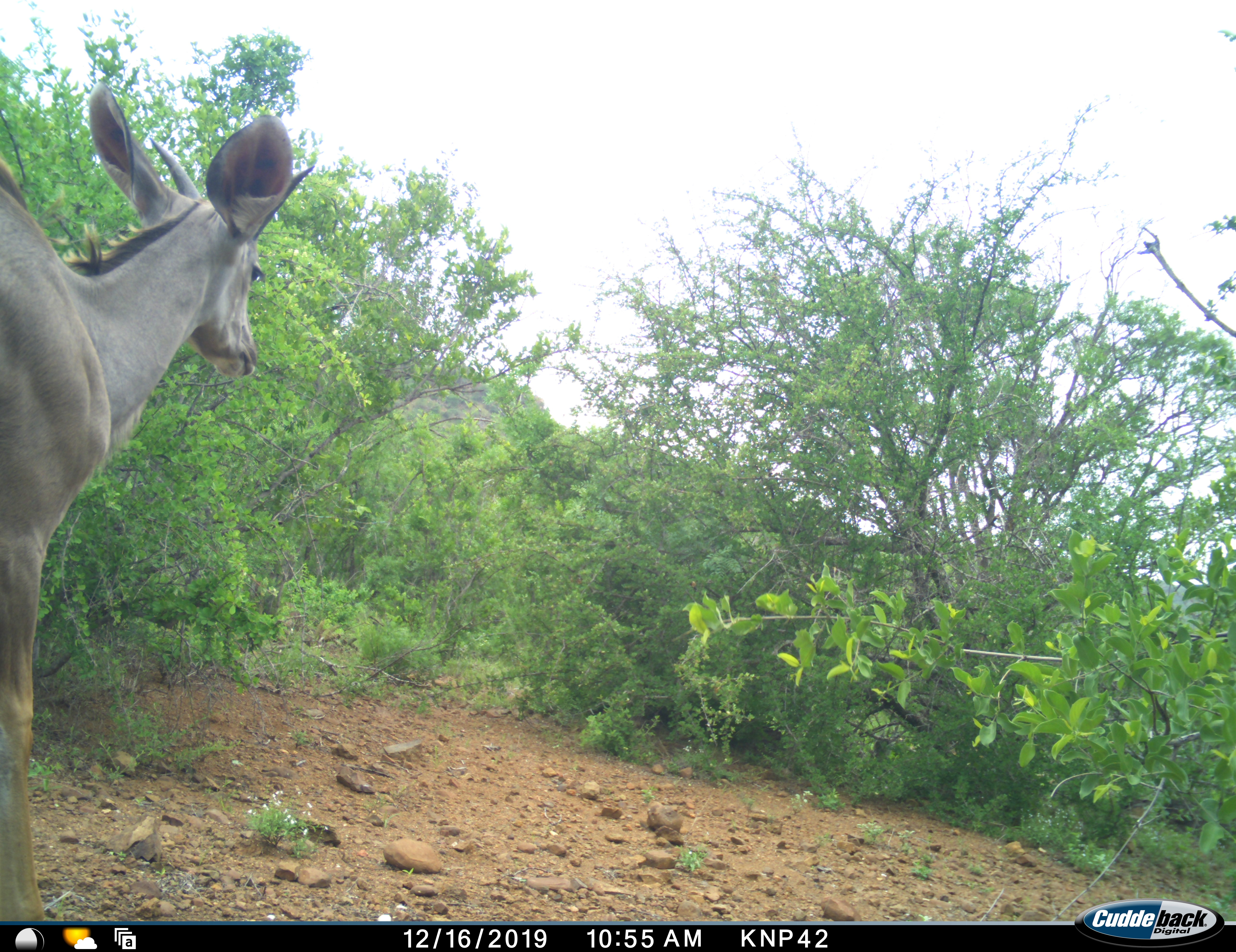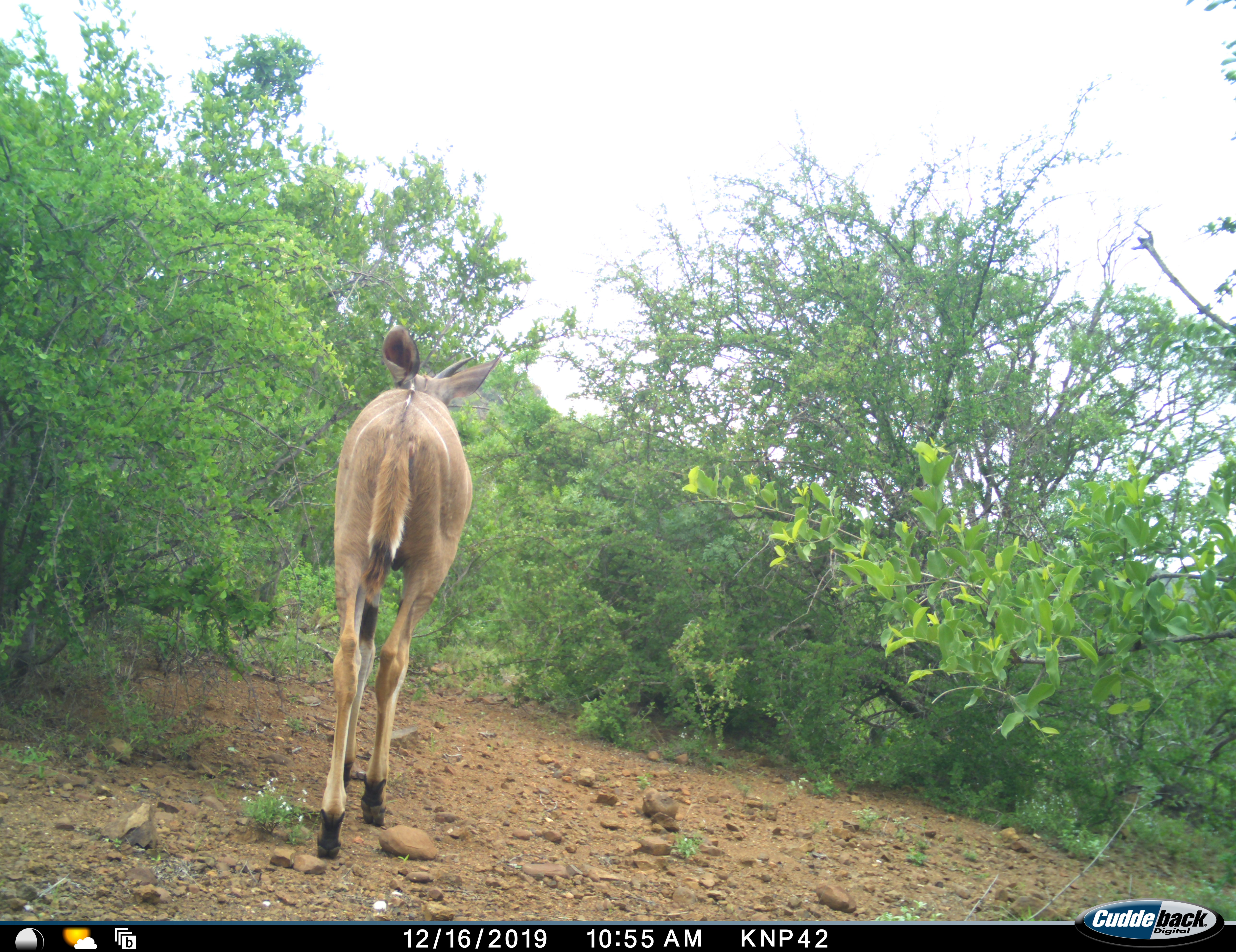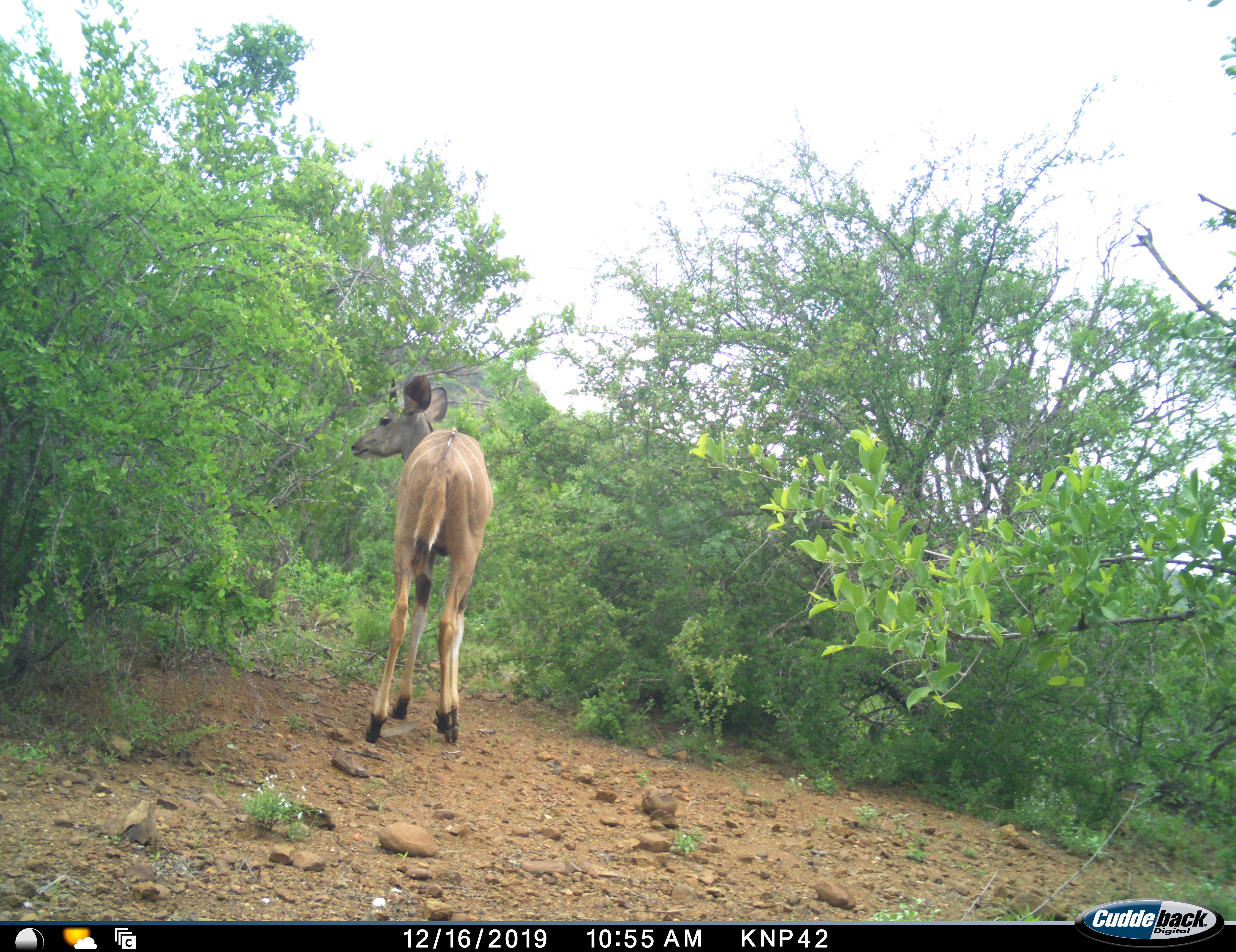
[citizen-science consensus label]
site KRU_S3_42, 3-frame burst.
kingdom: Animalia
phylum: Chordata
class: Mammalia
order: Artiodactyla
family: Bovidae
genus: Tragelaphus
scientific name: Tragelaphus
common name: kudu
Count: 1.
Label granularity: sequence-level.